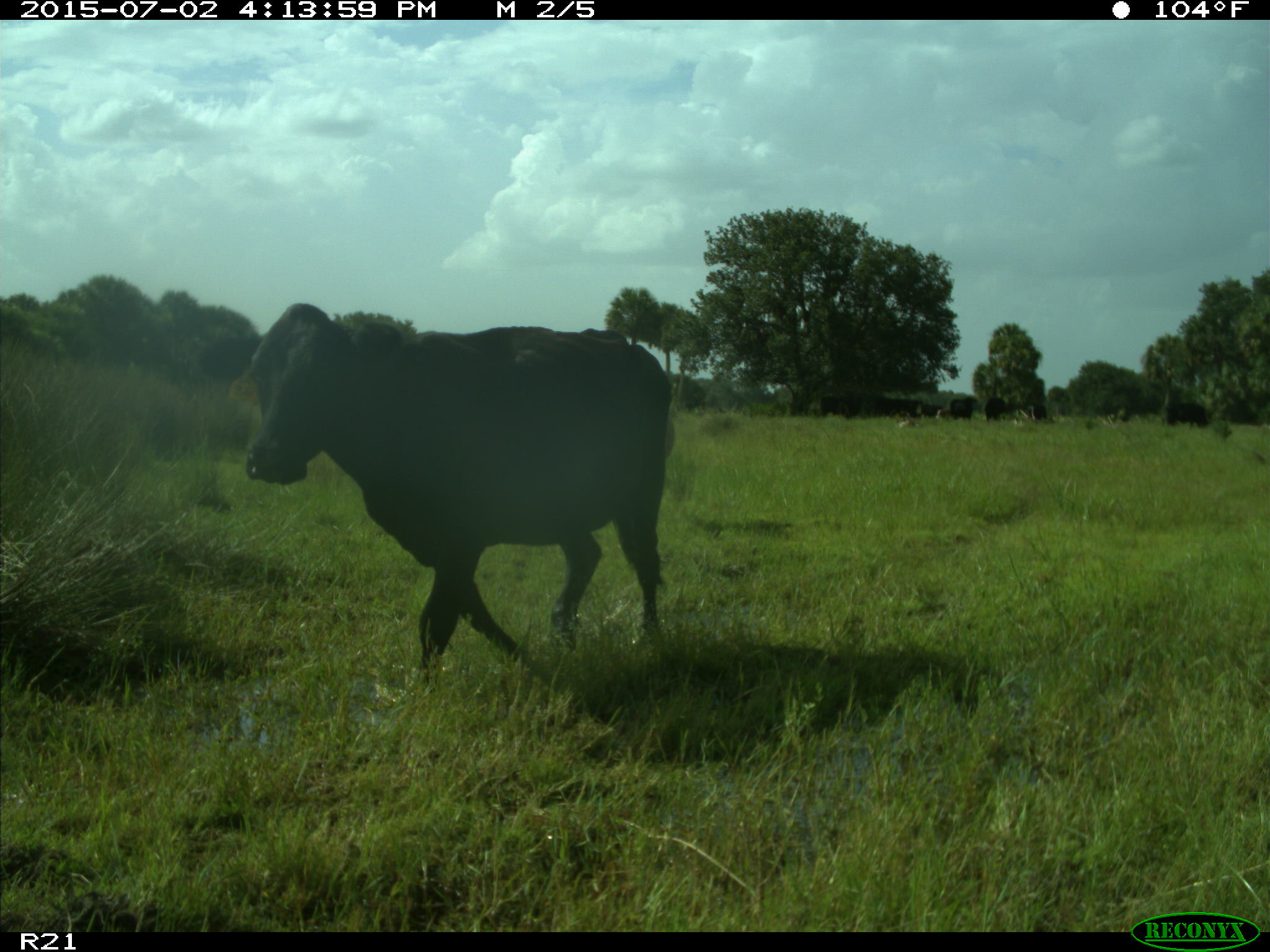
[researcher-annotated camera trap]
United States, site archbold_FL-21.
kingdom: Animalia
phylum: Chordata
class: Mammalia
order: Artiodactyla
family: Bovidae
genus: Bos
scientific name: Bos taurus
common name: domestic cow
Bos taurus (domestic cow).